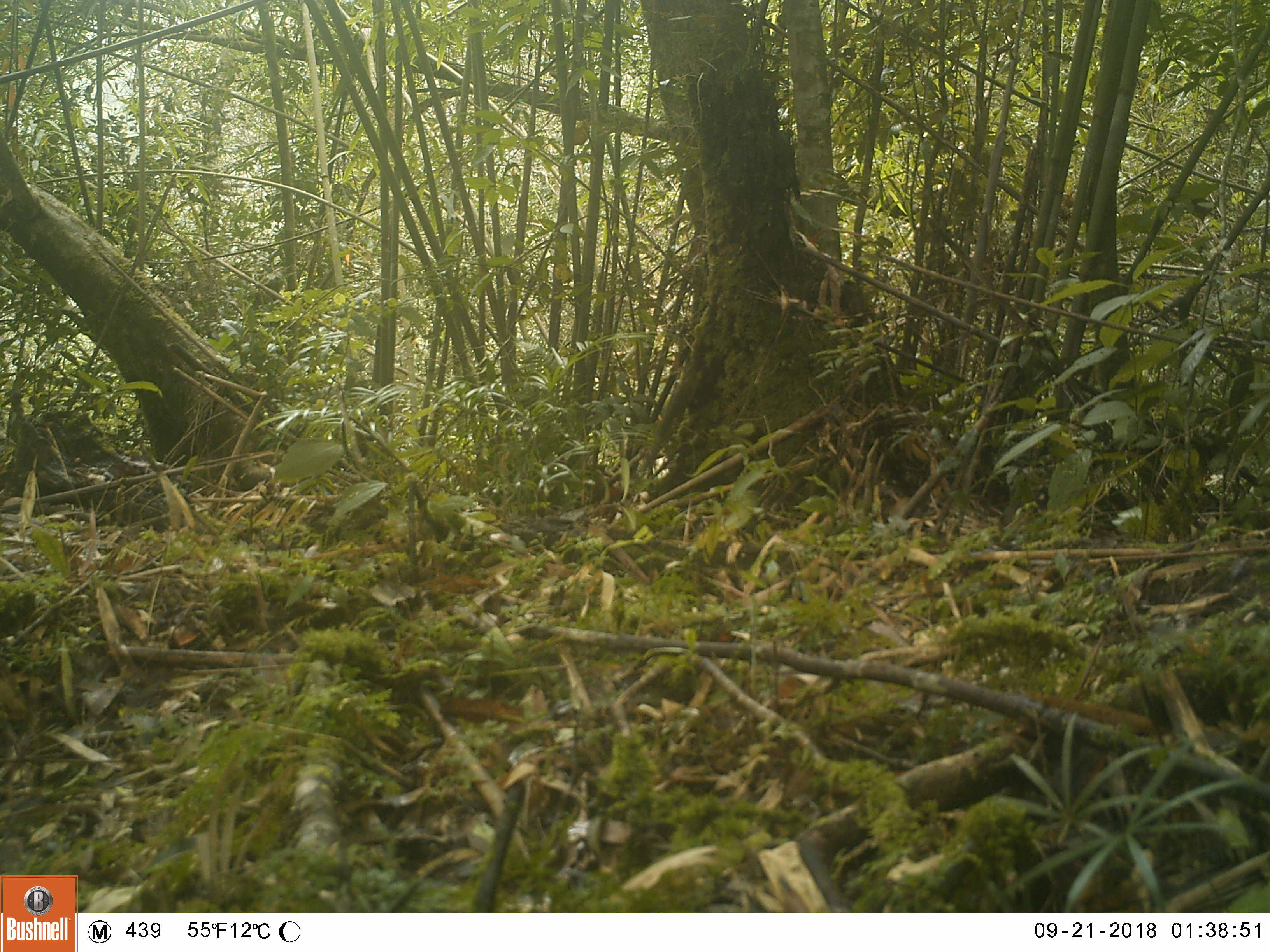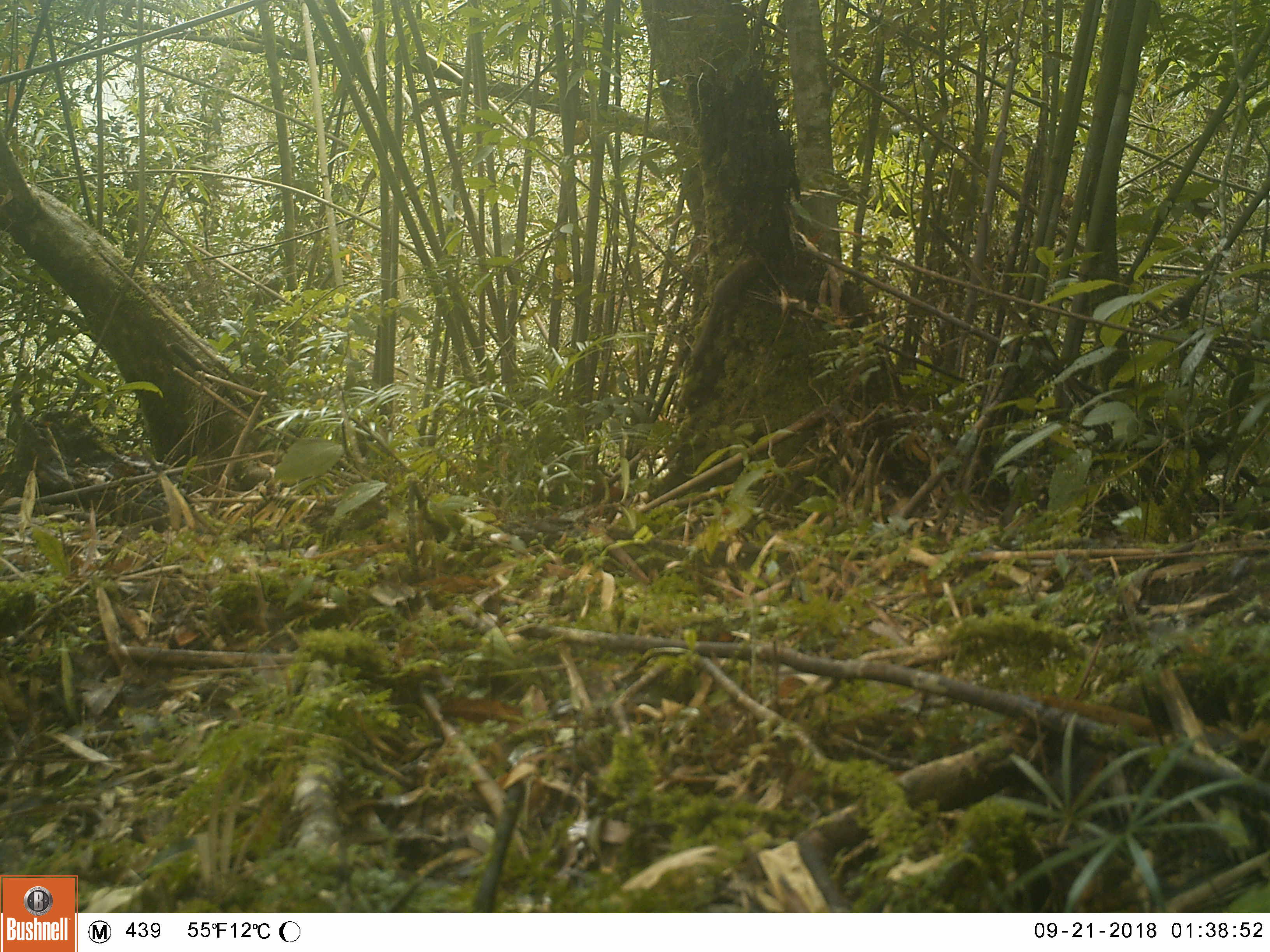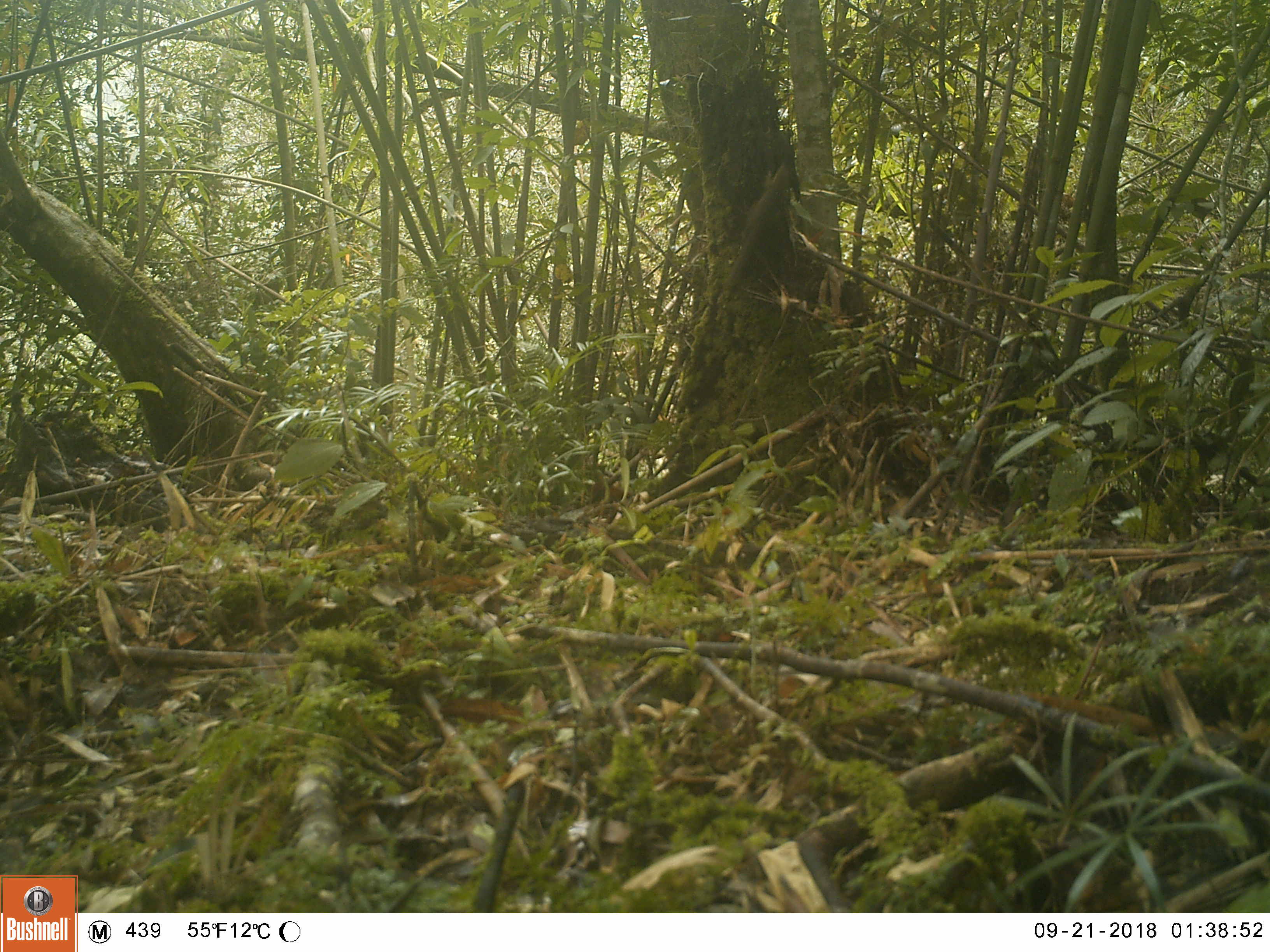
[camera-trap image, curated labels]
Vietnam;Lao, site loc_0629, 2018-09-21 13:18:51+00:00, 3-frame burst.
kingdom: Animalia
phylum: Chordata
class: Mammalia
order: Scandentia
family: Tupaiidae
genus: Tupaia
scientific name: Tupaia belangeri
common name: northern treeshrew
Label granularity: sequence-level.